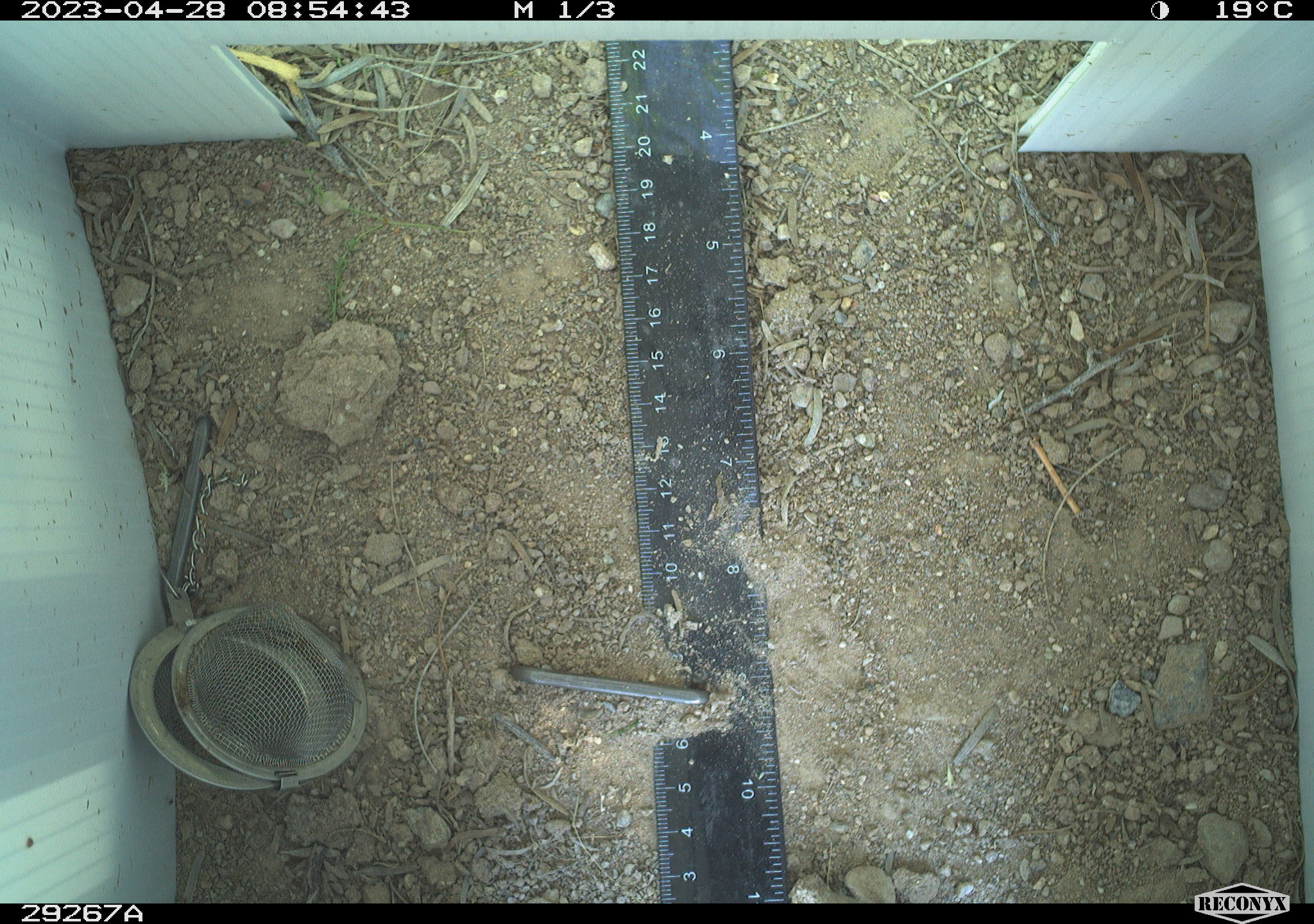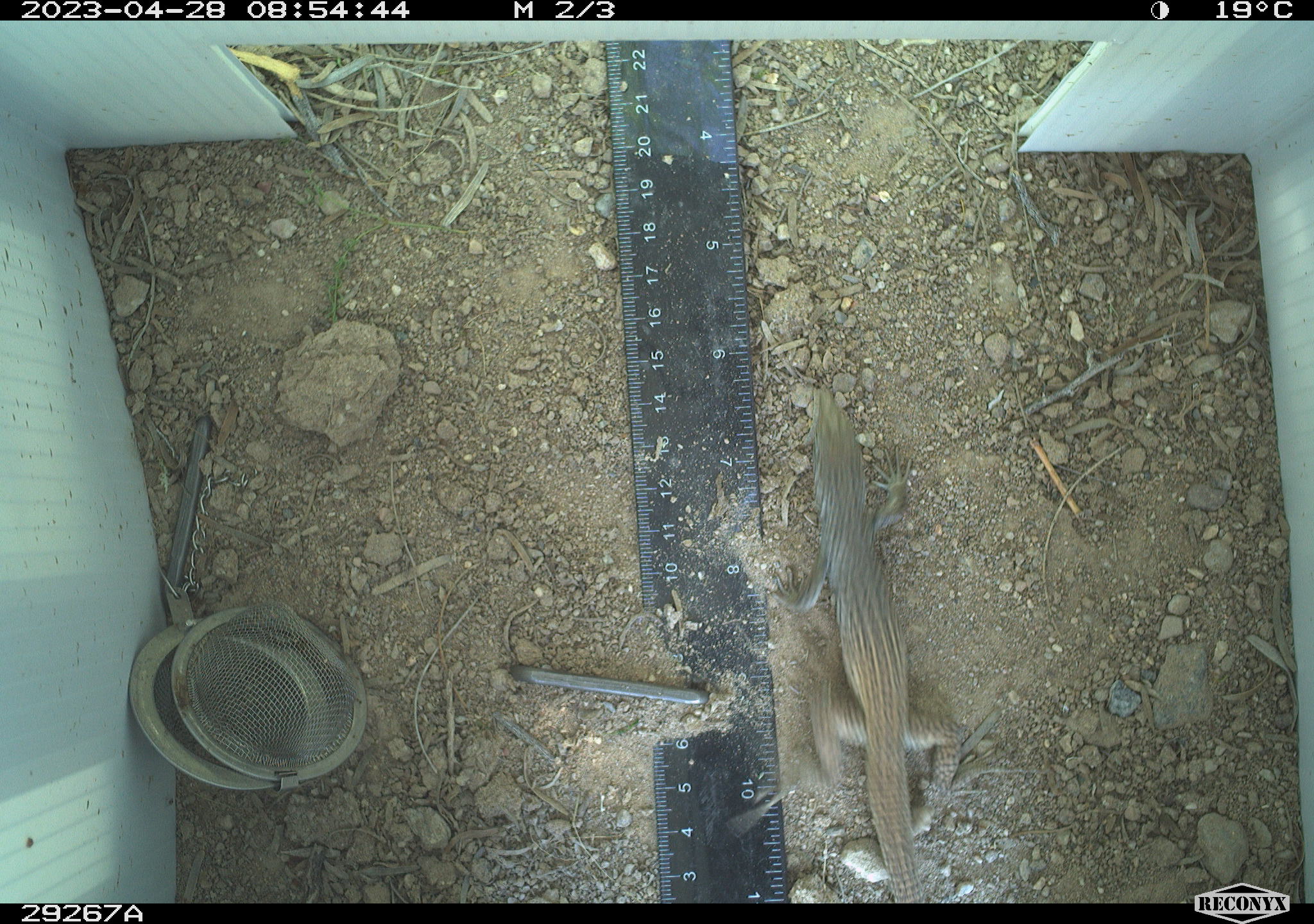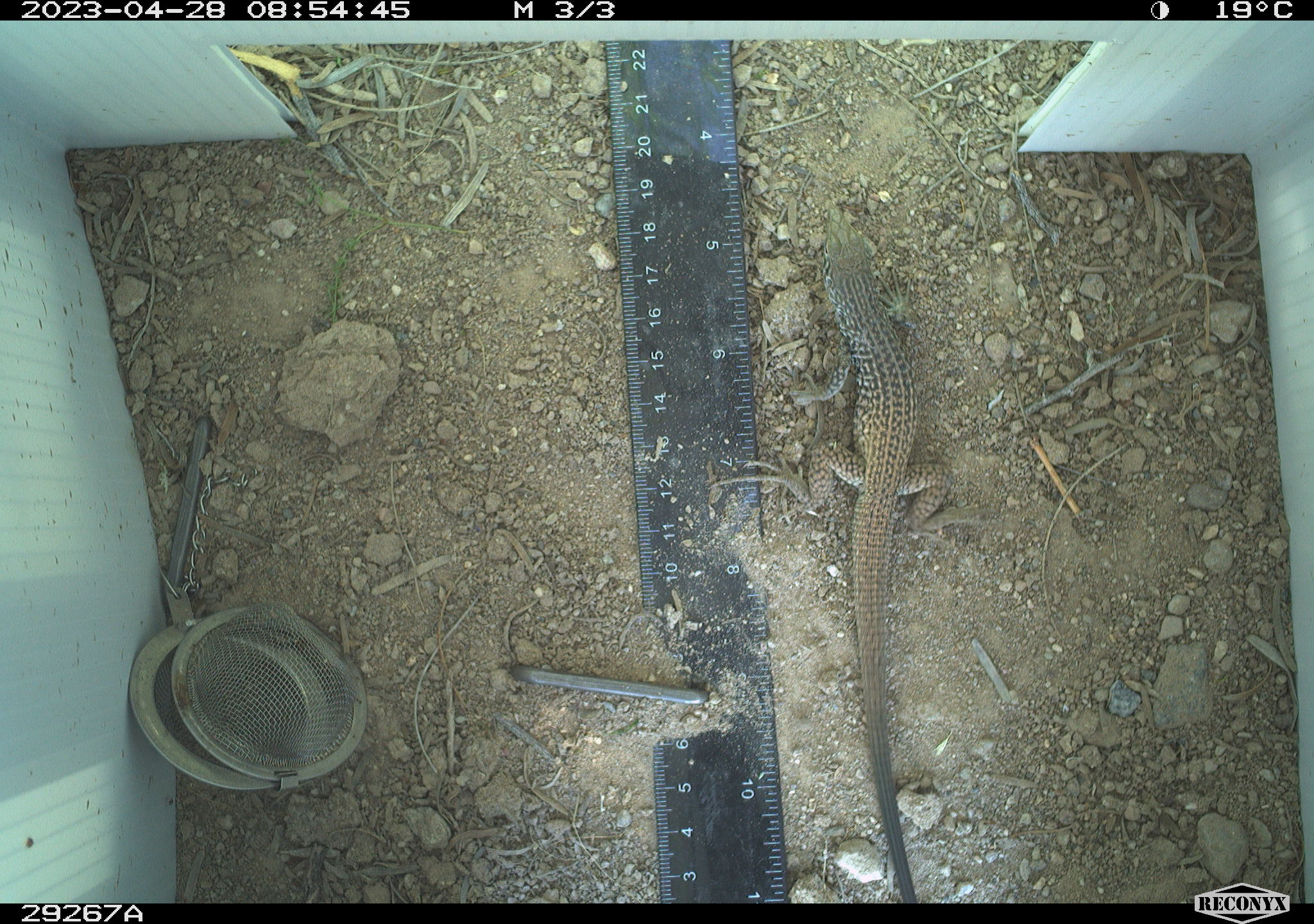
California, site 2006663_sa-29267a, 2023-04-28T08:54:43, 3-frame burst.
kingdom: Animalia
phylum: Chordata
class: Reptilia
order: Squamata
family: Teiidae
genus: Aspidoscelis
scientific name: Aspidoscelis tigris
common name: western whiptail